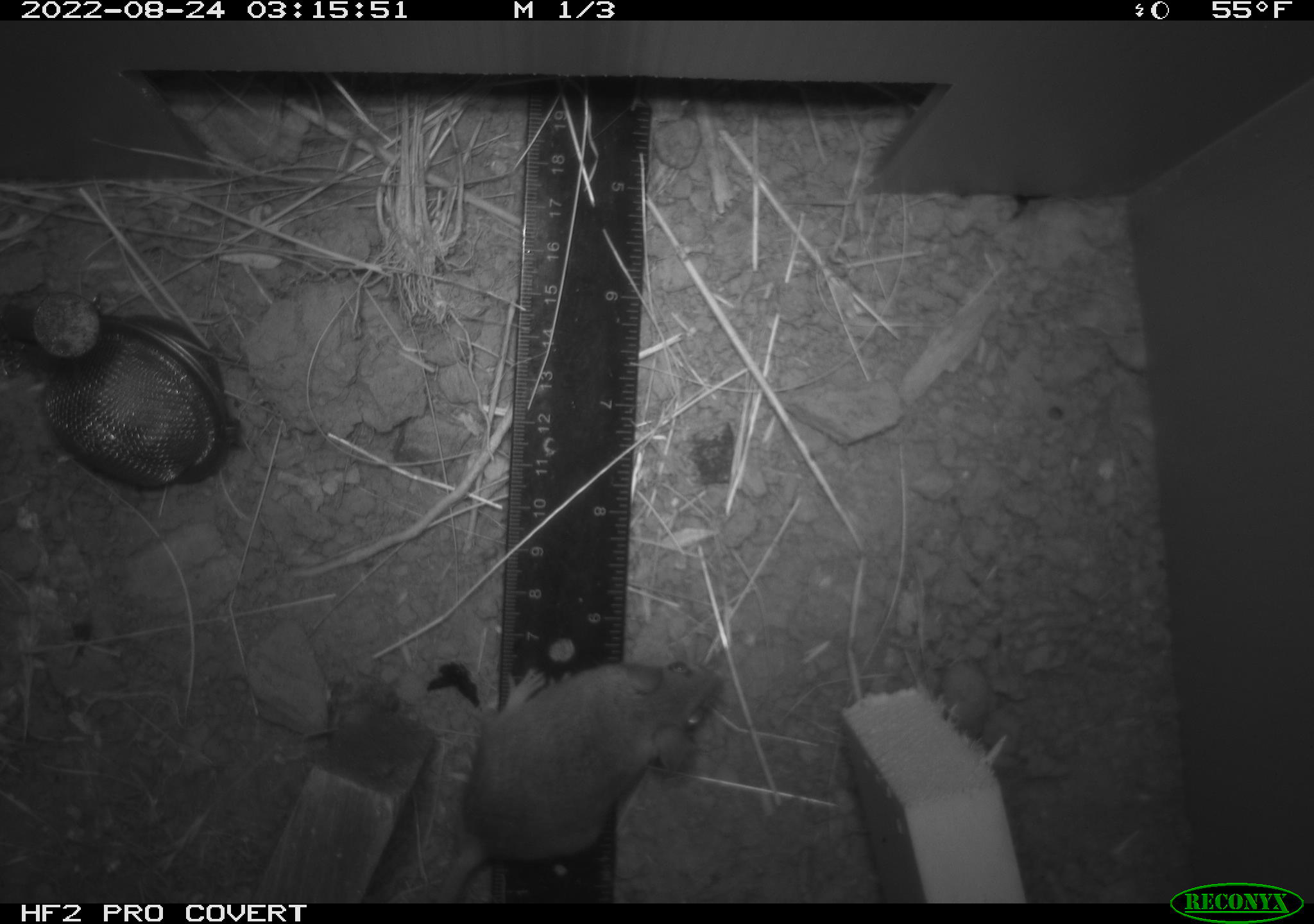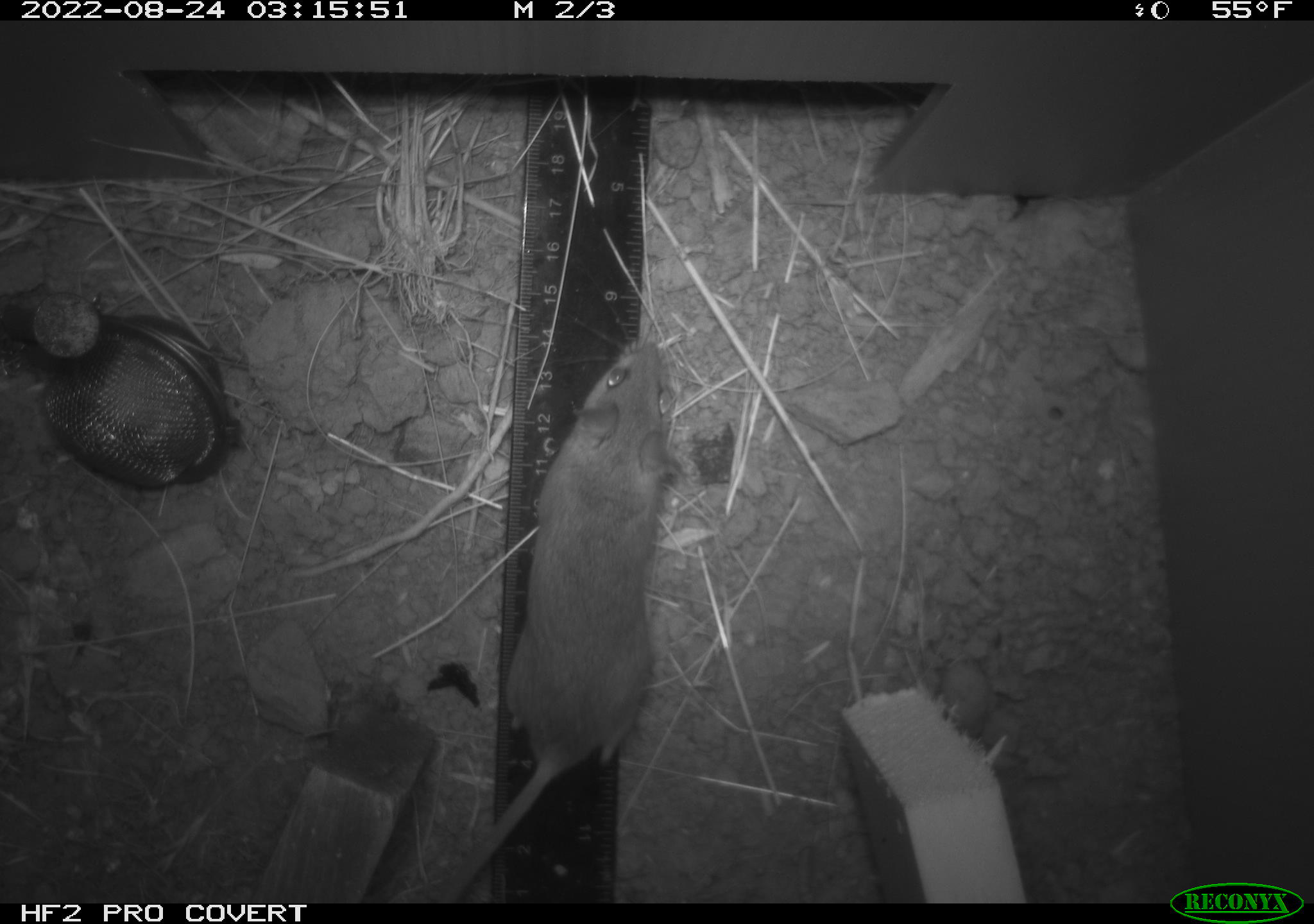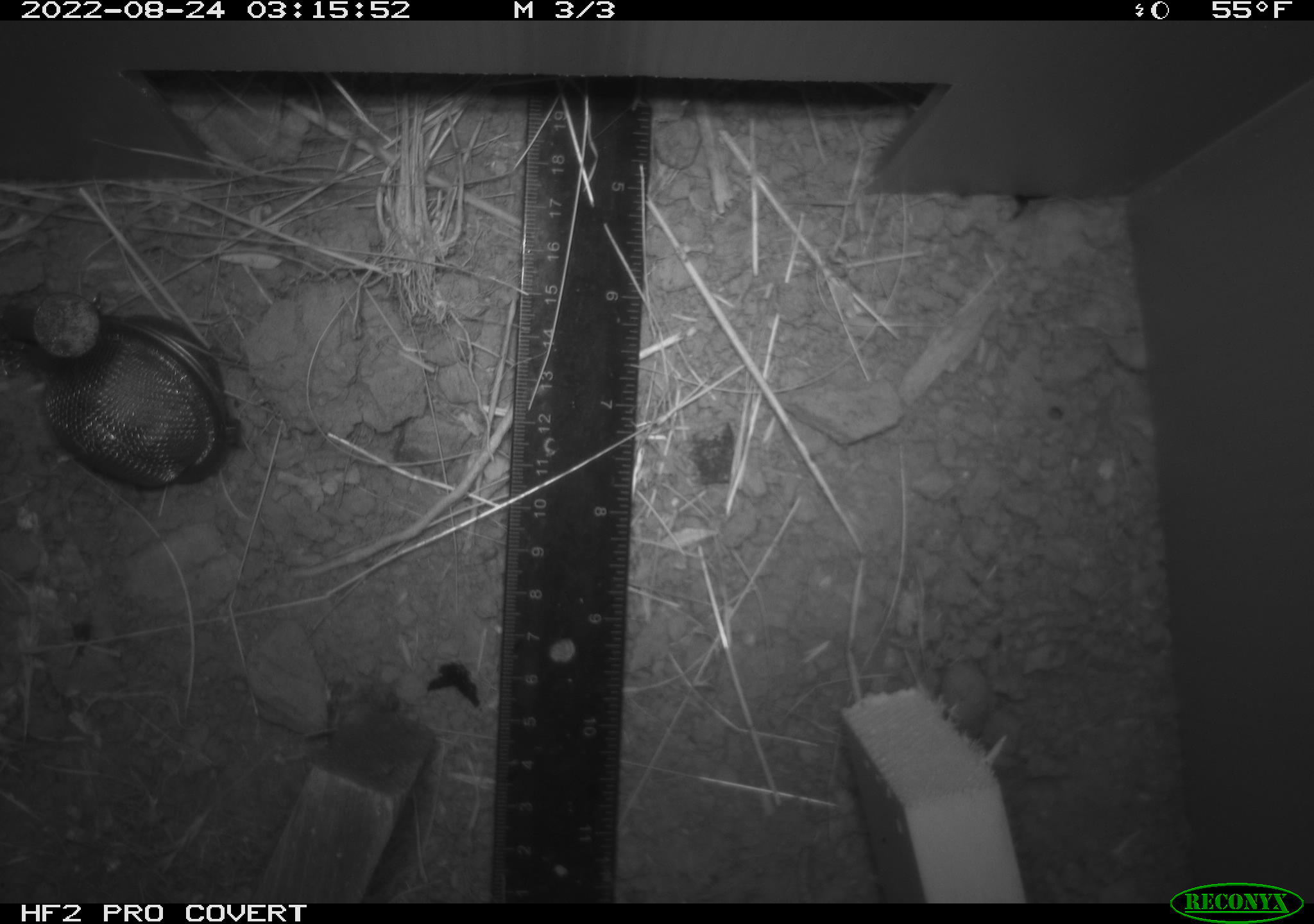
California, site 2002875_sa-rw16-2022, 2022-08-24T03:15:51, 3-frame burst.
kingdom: Animalia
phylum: Chordata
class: Mammalia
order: Rodentia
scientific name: Rodentia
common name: mouse species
Mouse species (Rodentia).